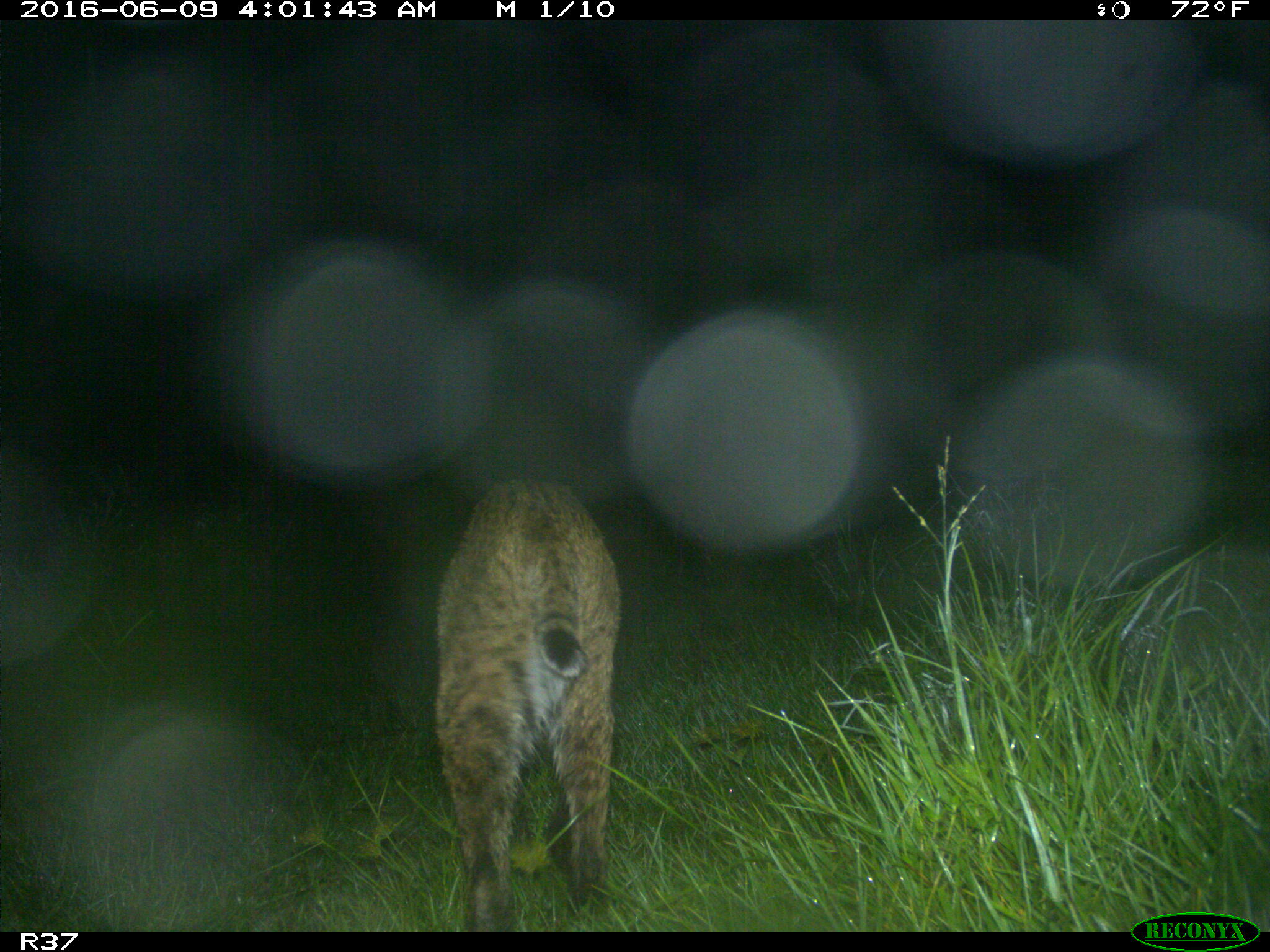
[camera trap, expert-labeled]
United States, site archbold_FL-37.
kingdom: Animalia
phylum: Chordata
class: Mammalia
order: Carnivora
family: Felidae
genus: Lynx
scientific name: Lynx rufus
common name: bobcat